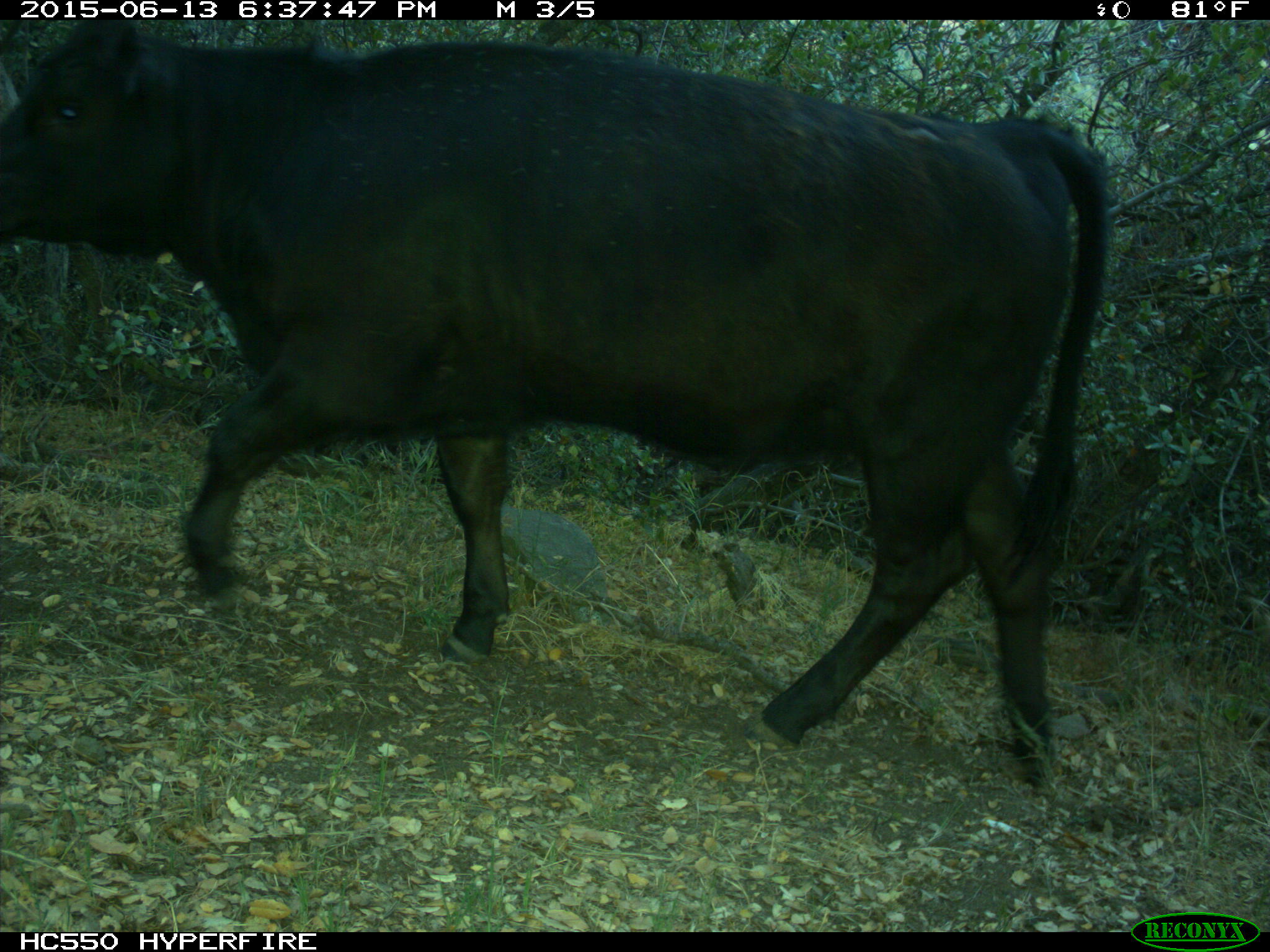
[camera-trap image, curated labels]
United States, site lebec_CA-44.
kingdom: Animalia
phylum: Chordata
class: Mammalia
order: Artiodactyla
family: Bovidae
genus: Bos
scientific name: Bos taurus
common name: domestic cow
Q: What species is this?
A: Bos taurus (domestic cow).